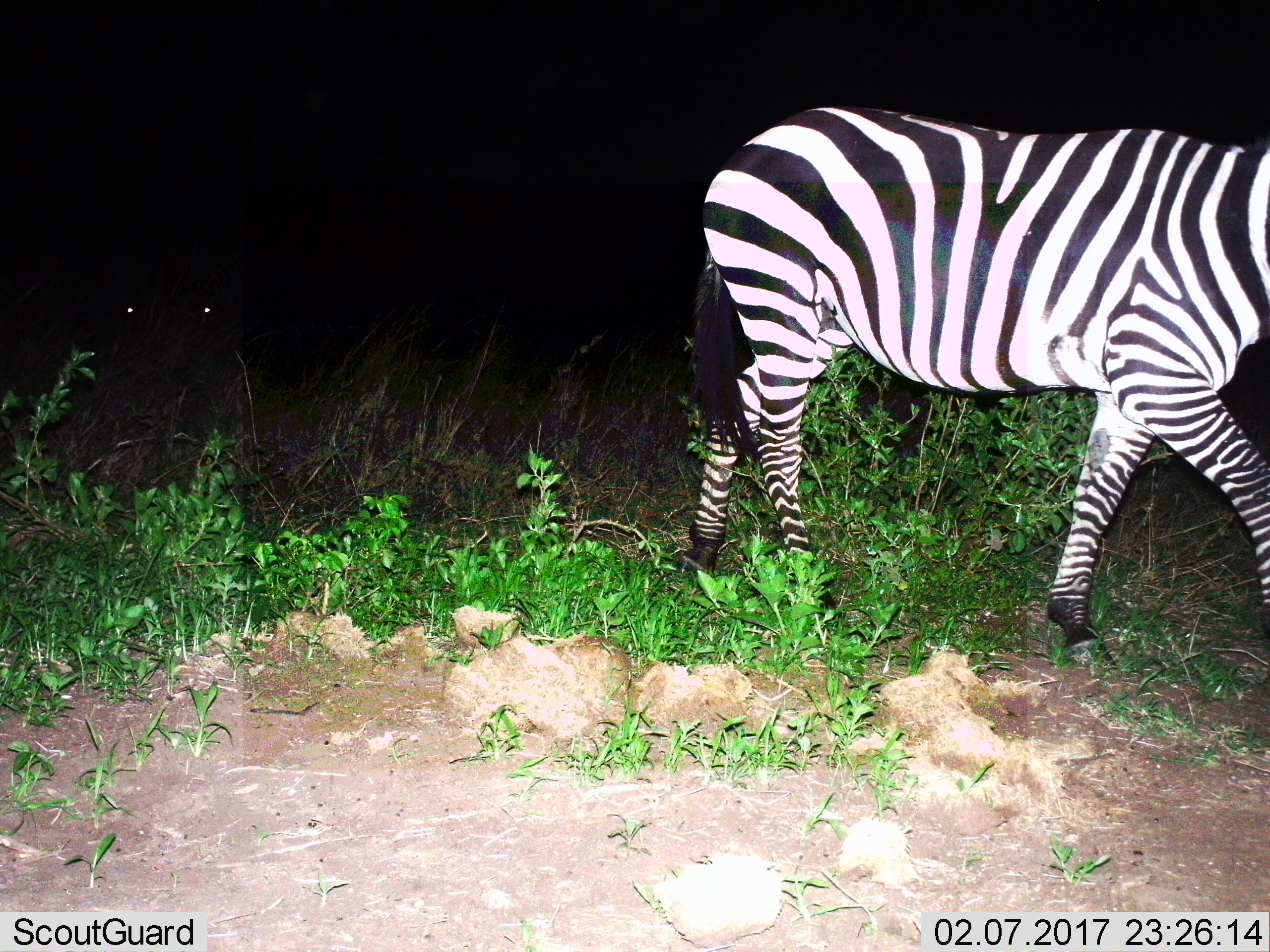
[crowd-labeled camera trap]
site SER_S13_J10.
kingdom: Animalia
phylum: Chordata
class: Mammalia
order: Perissodactyla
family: Equidae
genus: Equus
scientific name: Equus quagga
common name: plains zebra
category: zebraplains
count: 1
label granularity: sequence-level